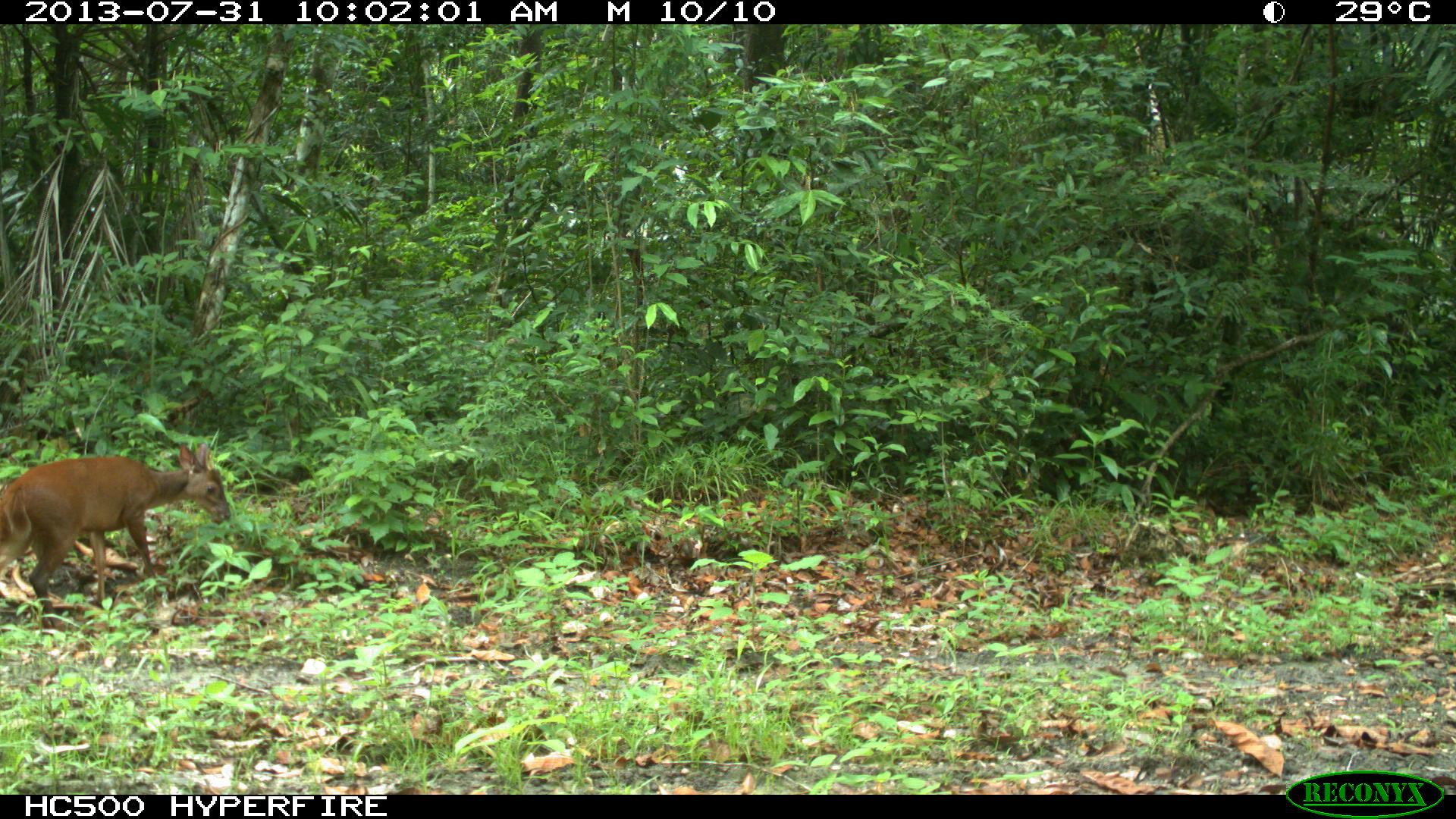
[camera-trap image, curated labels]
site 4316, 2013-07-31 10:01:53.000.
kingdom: Animalia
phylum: Chordata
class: Mammalia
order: Artiodactyla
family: Cervidae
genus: Mazama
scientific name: Mazama temama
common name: central american red brocket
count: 1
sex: male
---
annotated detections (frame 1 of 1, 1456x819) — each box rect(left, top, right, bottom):
mazama temama: rect(0, 442, 231, 627)